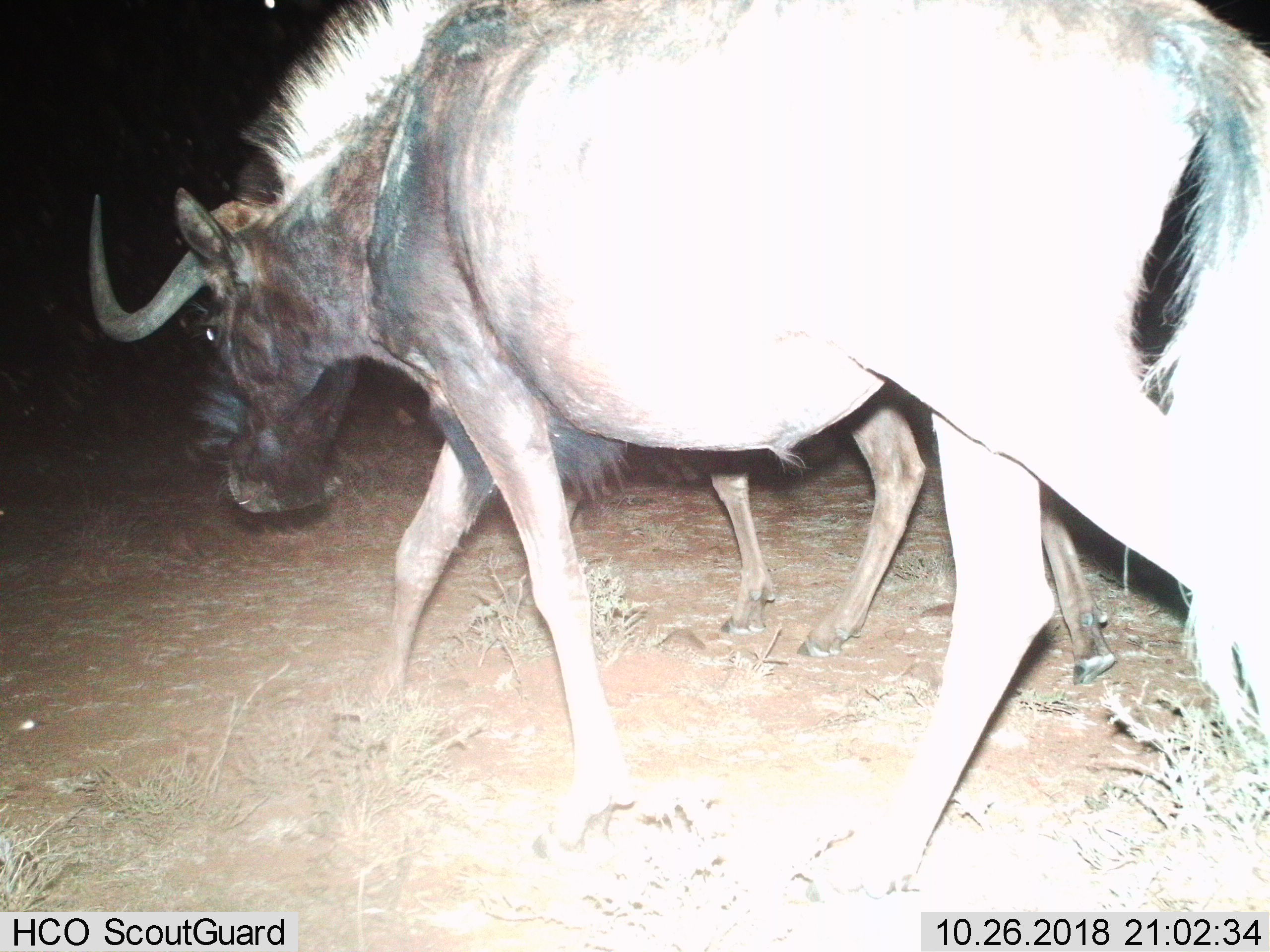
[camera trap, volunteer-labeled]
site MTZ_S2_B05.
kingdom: Animalia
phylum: Chordata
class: Mammalia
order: Artiodactyla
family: Bovidae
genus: Connochaetes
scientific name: Connochaetes gnou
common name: black wildebeest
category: wildebeestblack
Wildebeestblack (black wildebeest) (Connochaetes gnou), count 2. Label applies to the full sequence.